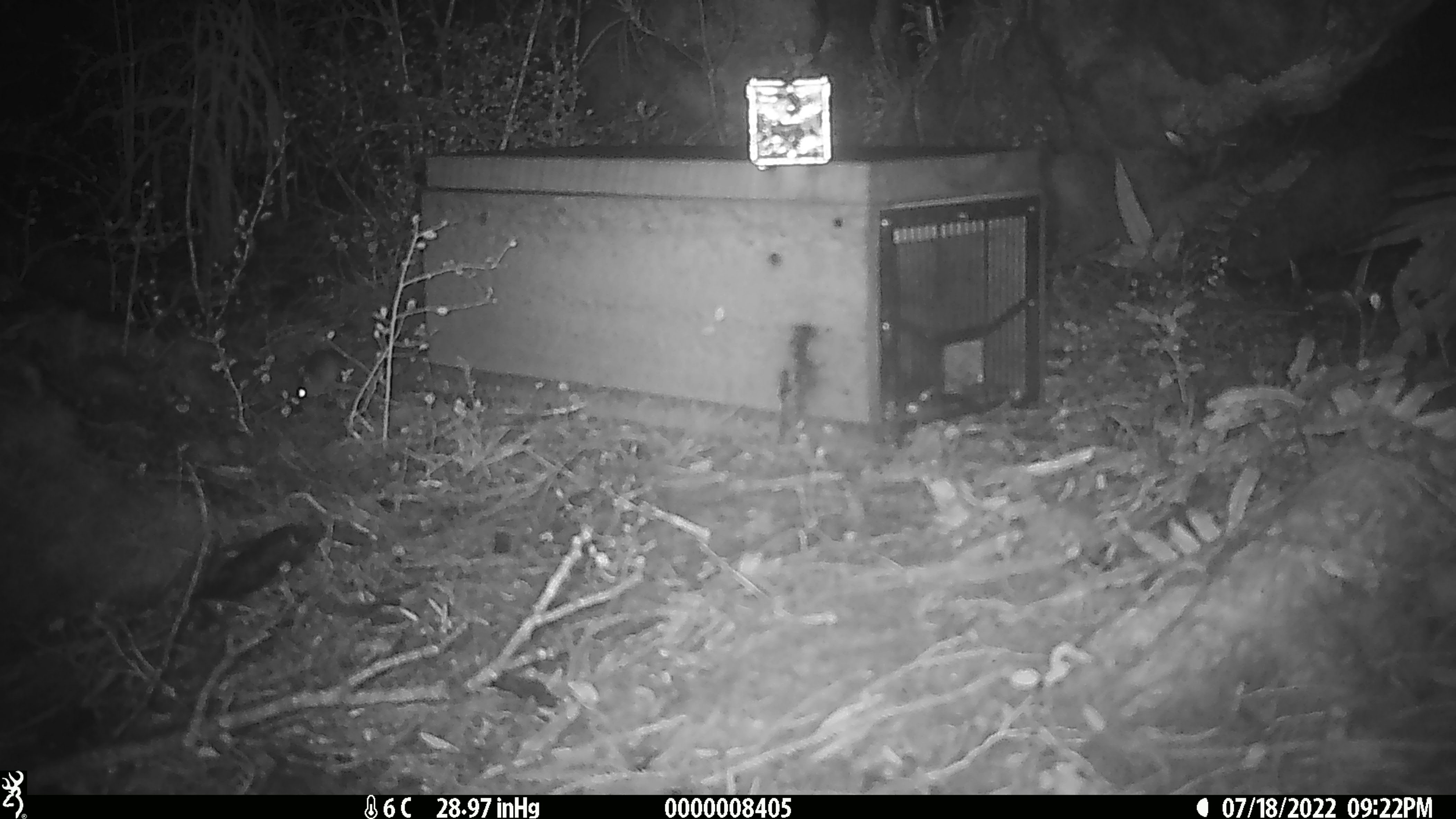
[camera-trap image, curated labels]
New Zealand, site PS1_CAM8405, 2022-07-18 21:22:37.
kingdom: Animalia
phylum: Chordata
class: Mammalia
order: Rodentia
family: Muridae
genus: Mus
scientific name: Mus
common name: mouse